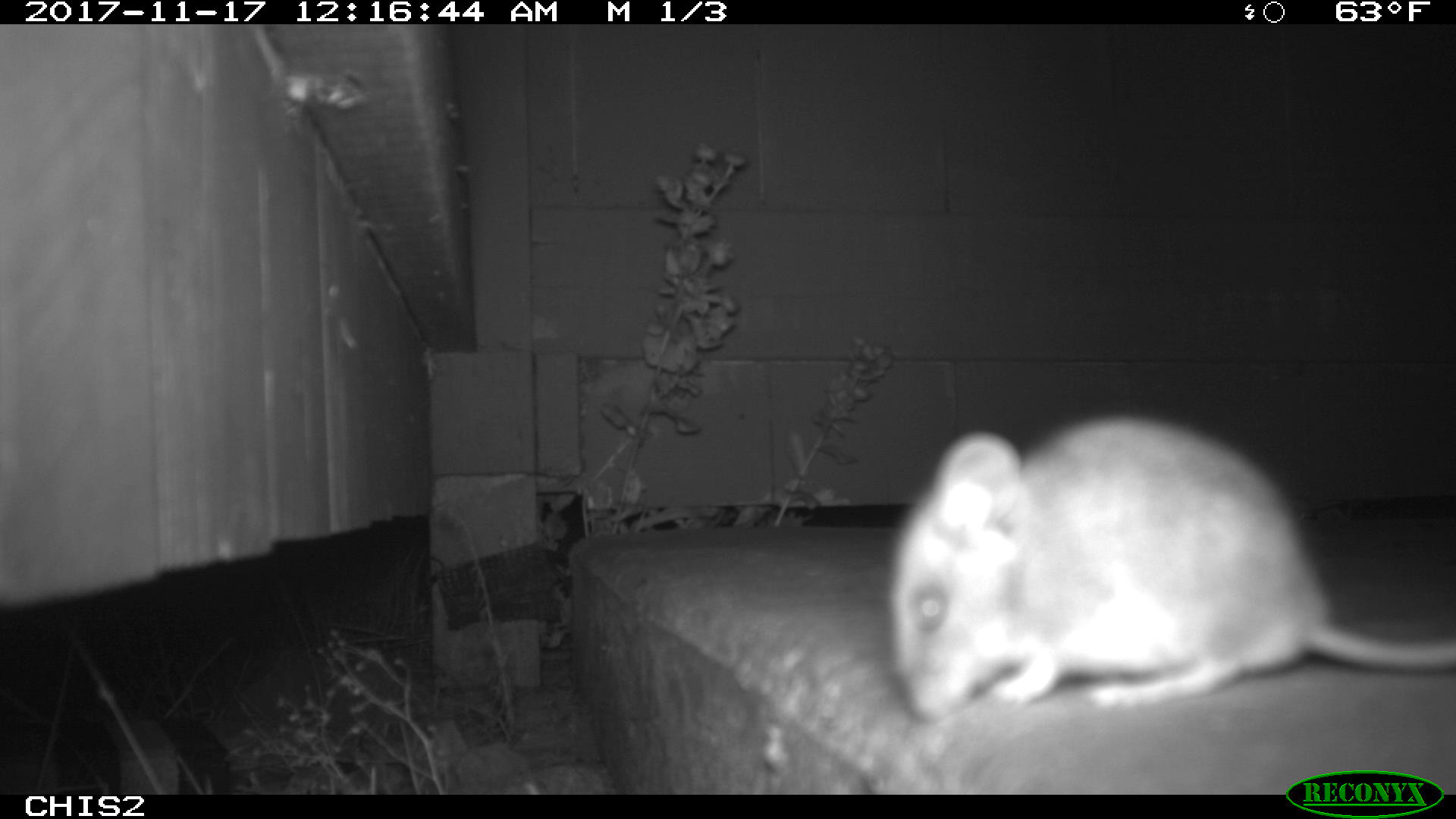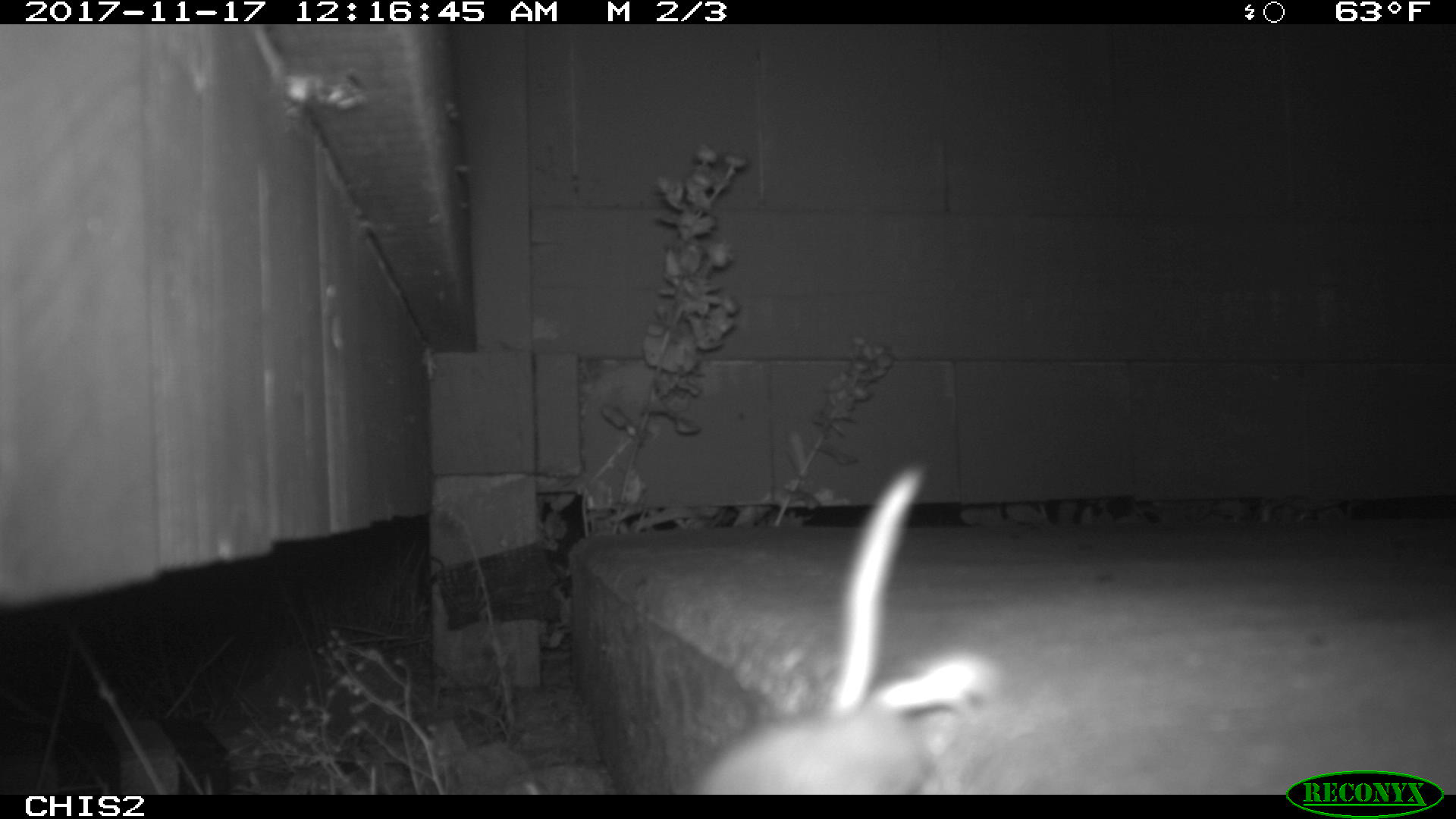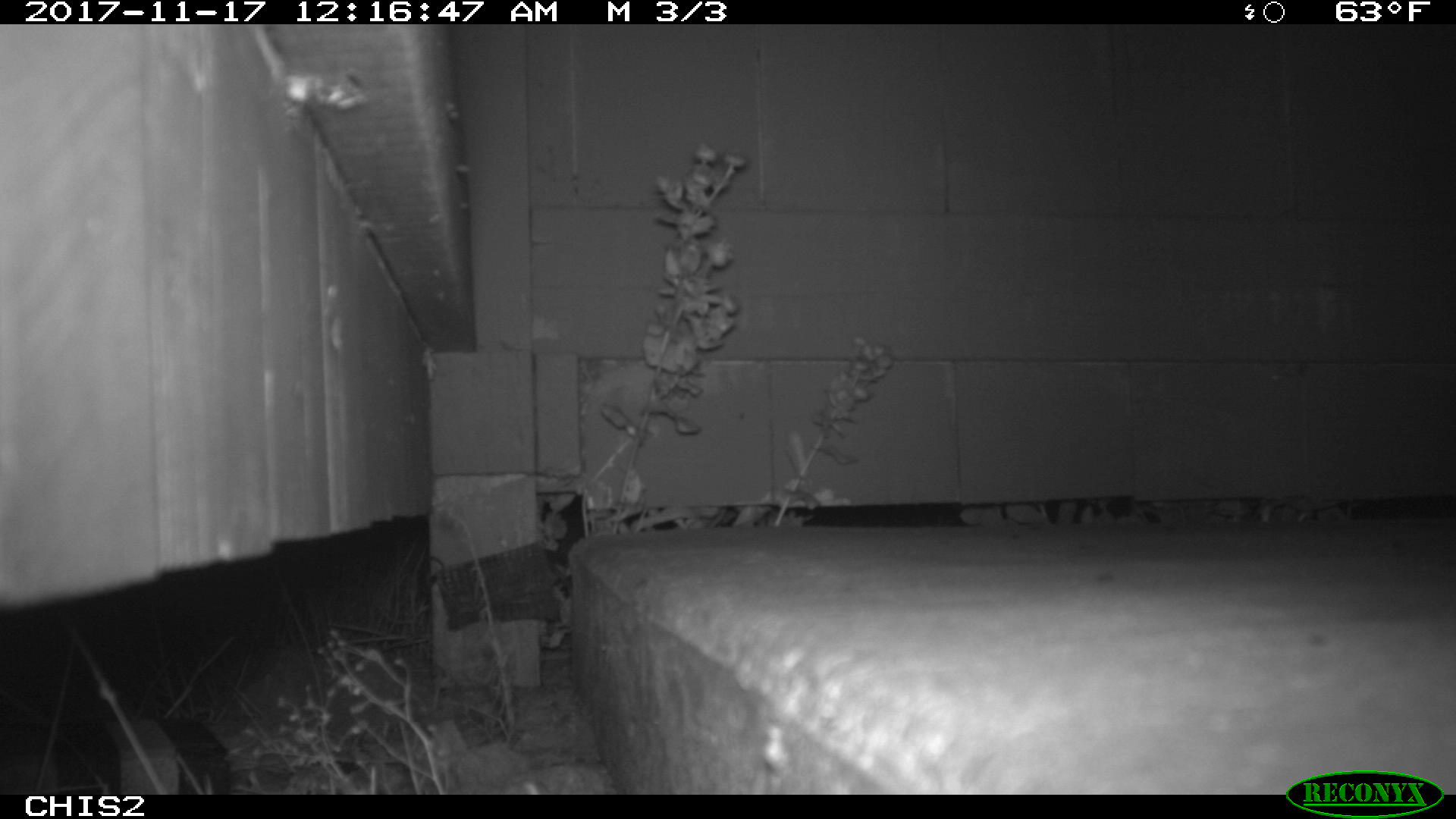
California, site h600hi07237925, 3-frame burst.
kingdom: Animalia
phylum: Chordata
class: Mammalia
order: Rodentia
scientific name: Rodentia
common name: rodent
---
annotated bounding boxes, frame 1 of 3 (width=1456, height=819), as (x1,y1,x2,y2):
rodent: (891,416,1455,718)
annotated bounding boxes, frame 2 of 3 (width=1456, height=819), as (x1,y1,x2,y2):
rodent: (685,462,995,793)